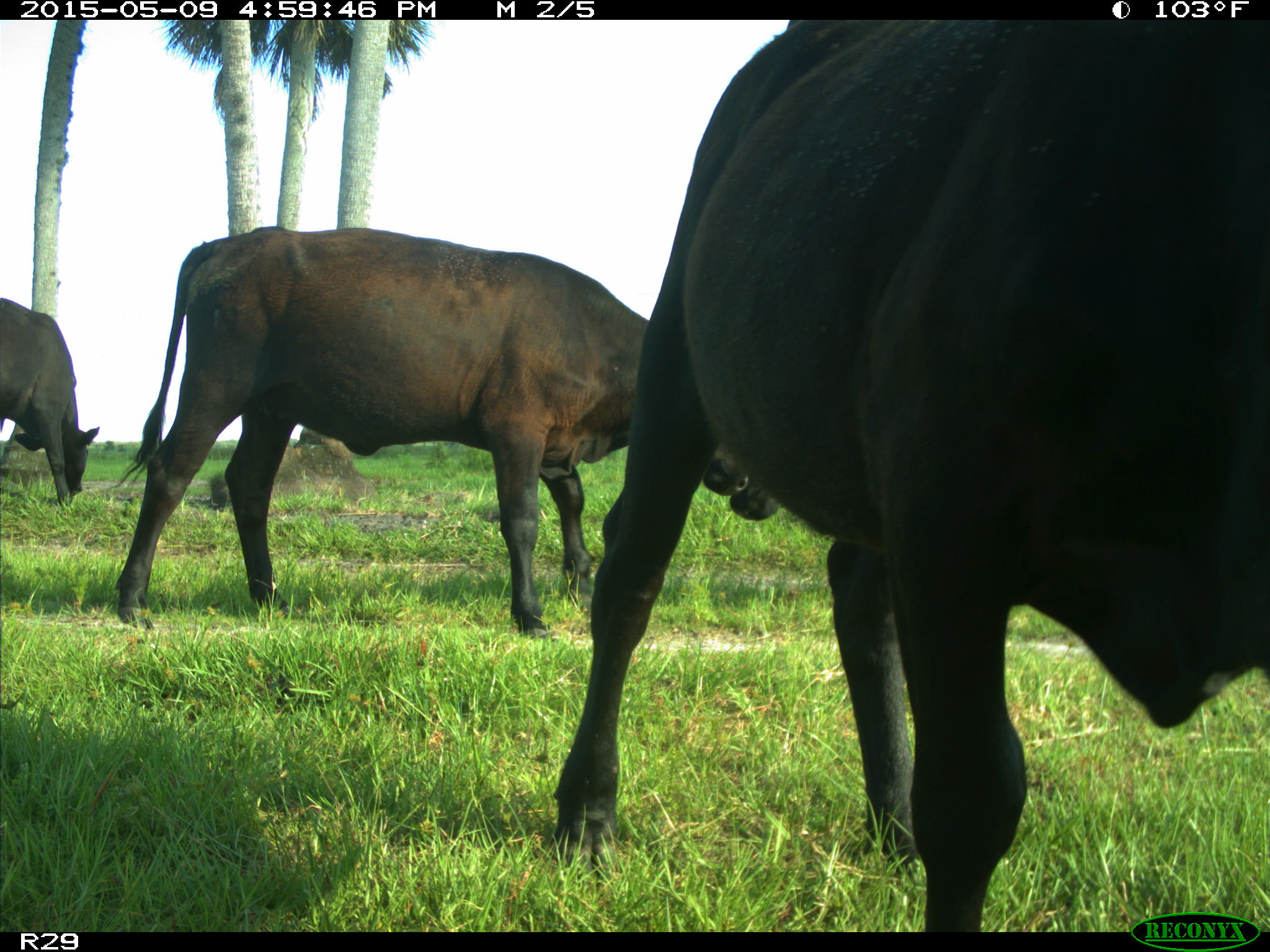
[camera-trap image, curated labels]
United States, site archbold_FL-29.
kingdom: Animalia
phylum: Chordata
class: Mammalia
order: Artiodactyla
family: Bovidae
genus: Bos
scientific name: Bos taurus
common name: domestic cow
Bos taurus (domestic cow).